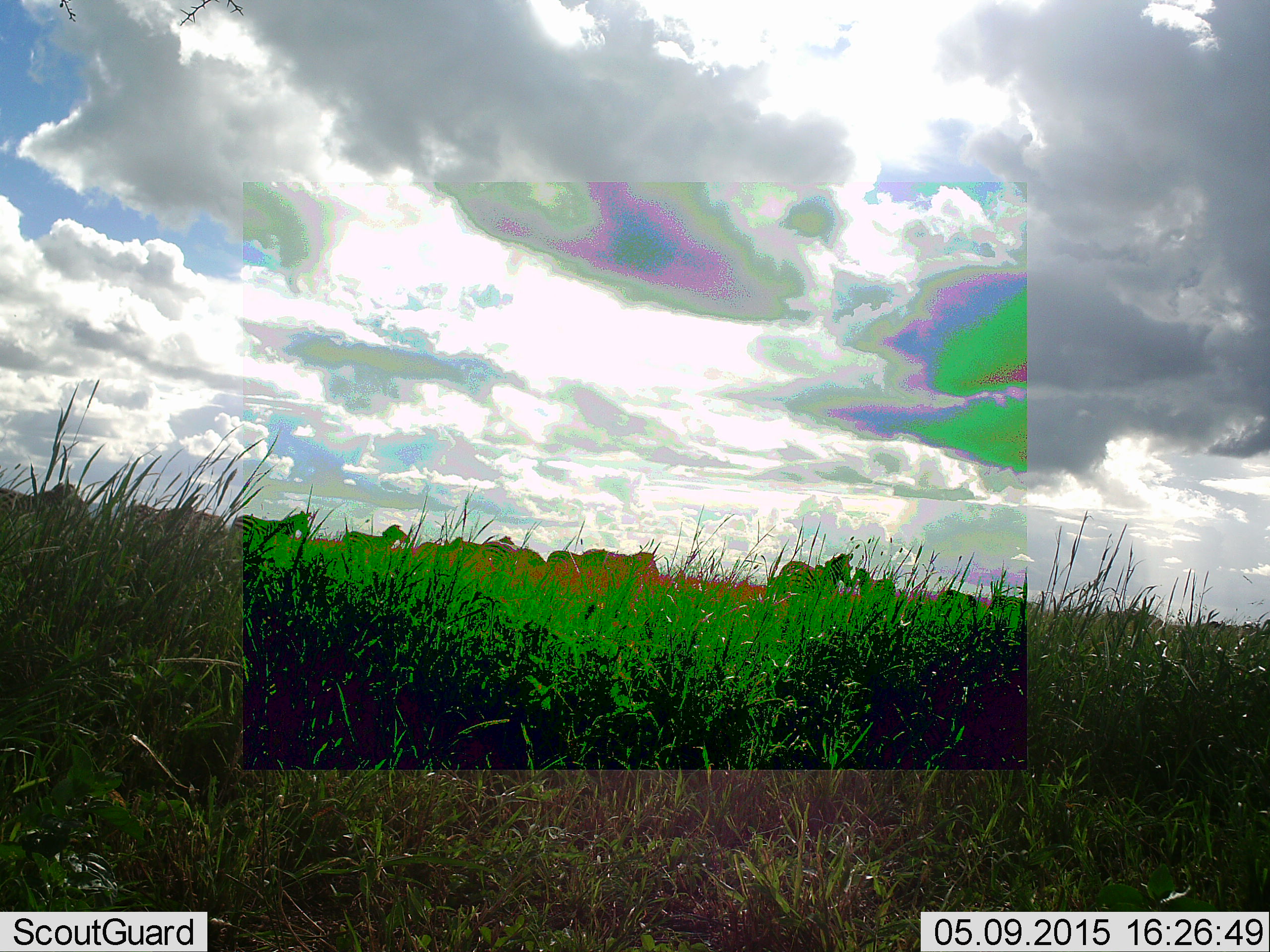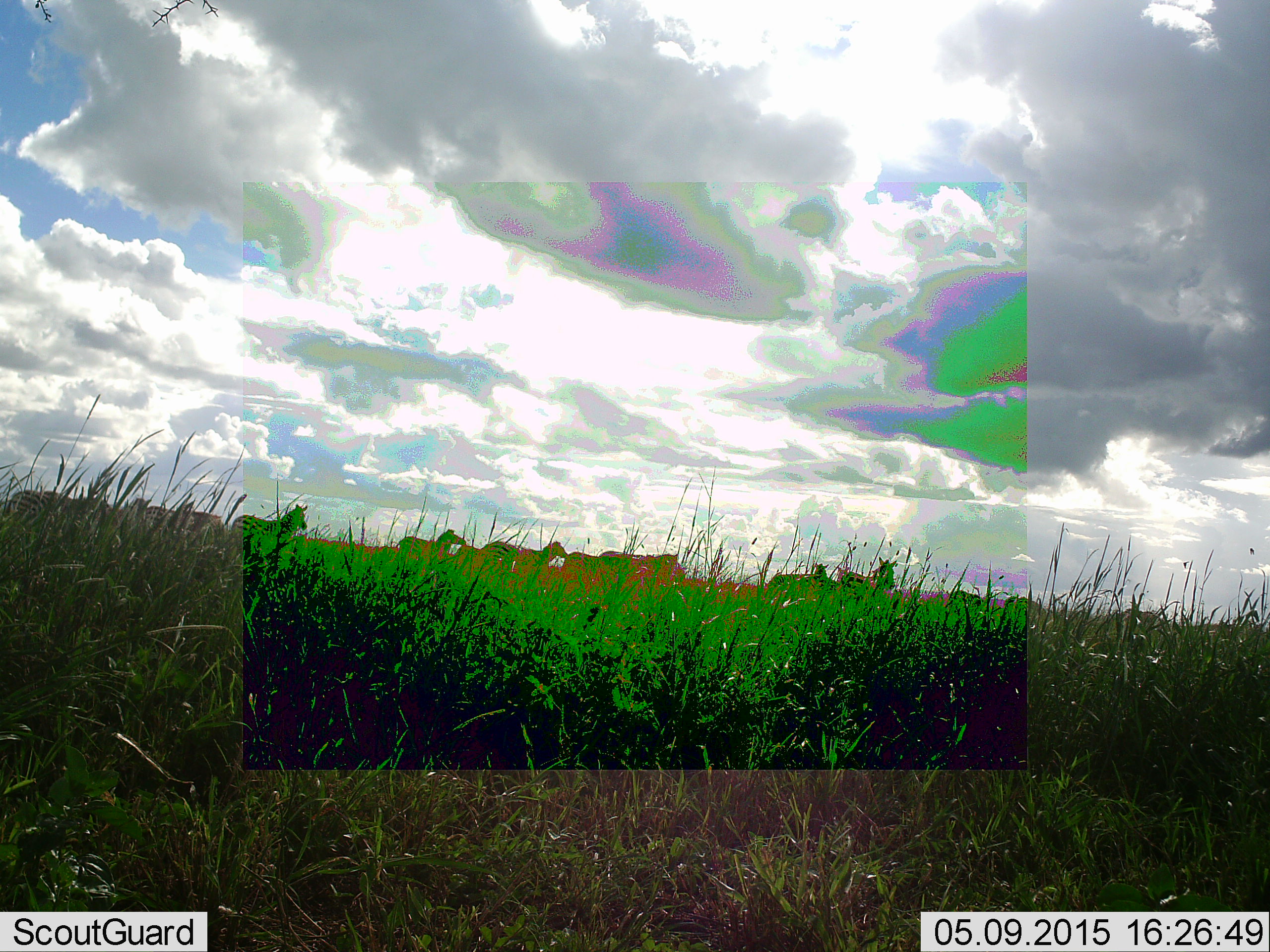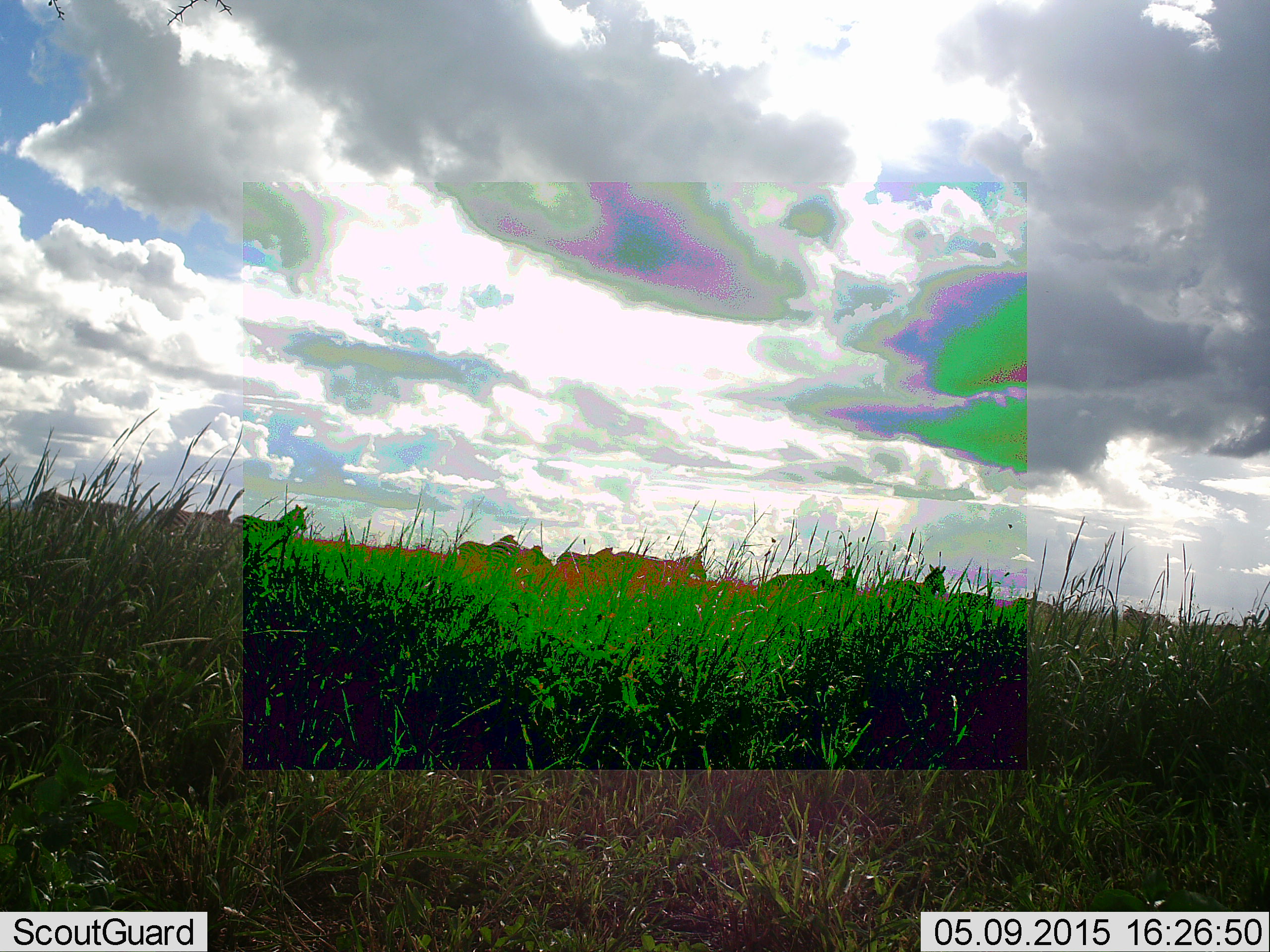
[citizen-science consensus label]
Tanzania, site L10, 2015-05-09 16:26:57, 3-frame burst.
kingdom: Animalia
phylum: Chordata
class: Mammalia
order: Perissodactyla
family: Equidae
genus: Equus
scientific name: Equus quagga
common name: plains zebra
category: zebra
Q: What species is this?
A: Zebra (plains zebra) (Equus quagga).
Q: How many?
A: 11-50.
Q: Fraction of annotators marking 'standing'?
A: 20%.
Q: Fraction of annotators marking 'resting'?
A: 0%.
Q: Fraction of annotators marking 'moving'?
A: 90%.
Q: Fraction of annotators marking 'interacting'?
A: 0%.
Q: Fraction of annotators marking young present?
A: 0%.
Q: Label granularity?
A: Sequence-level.